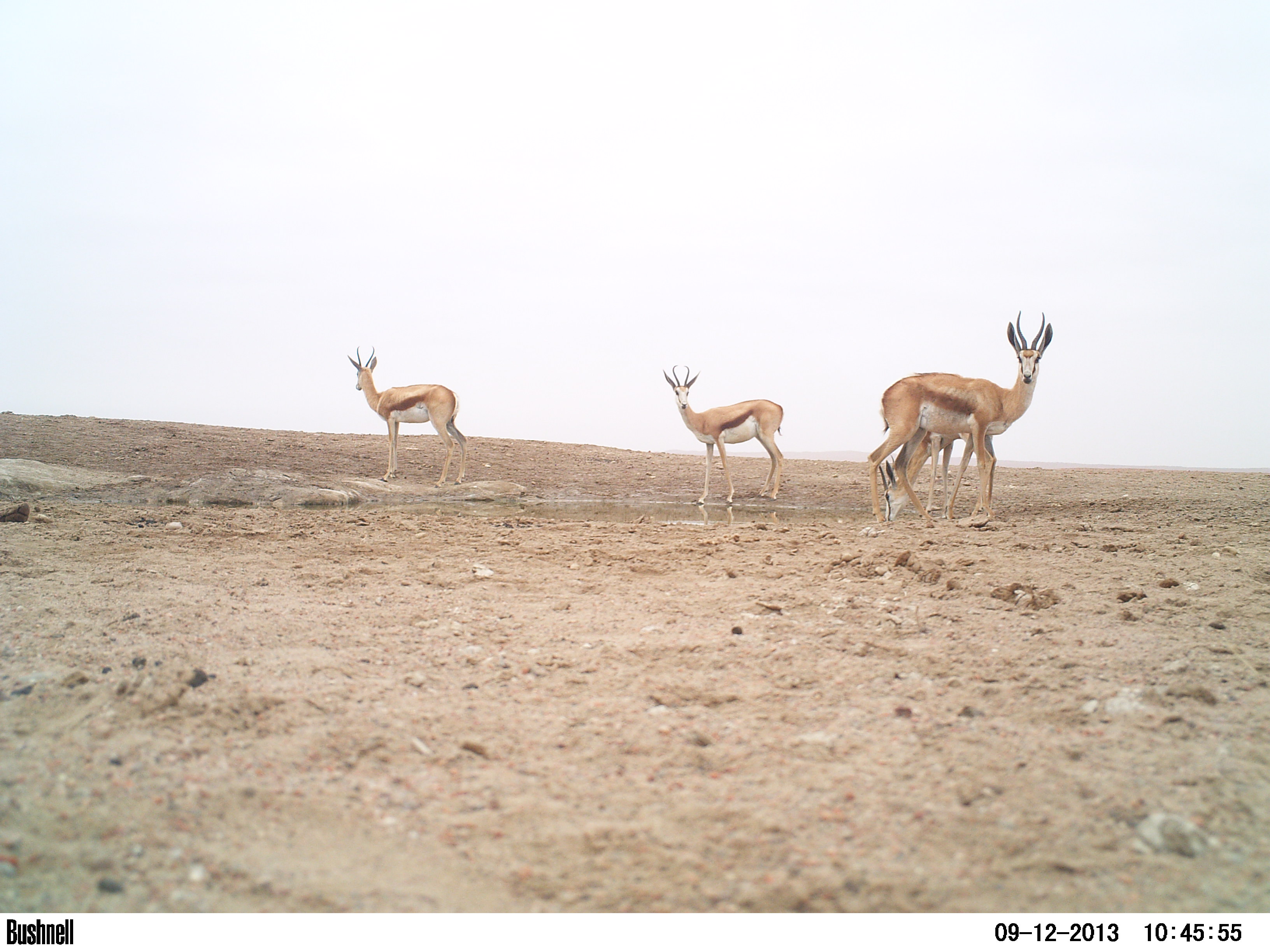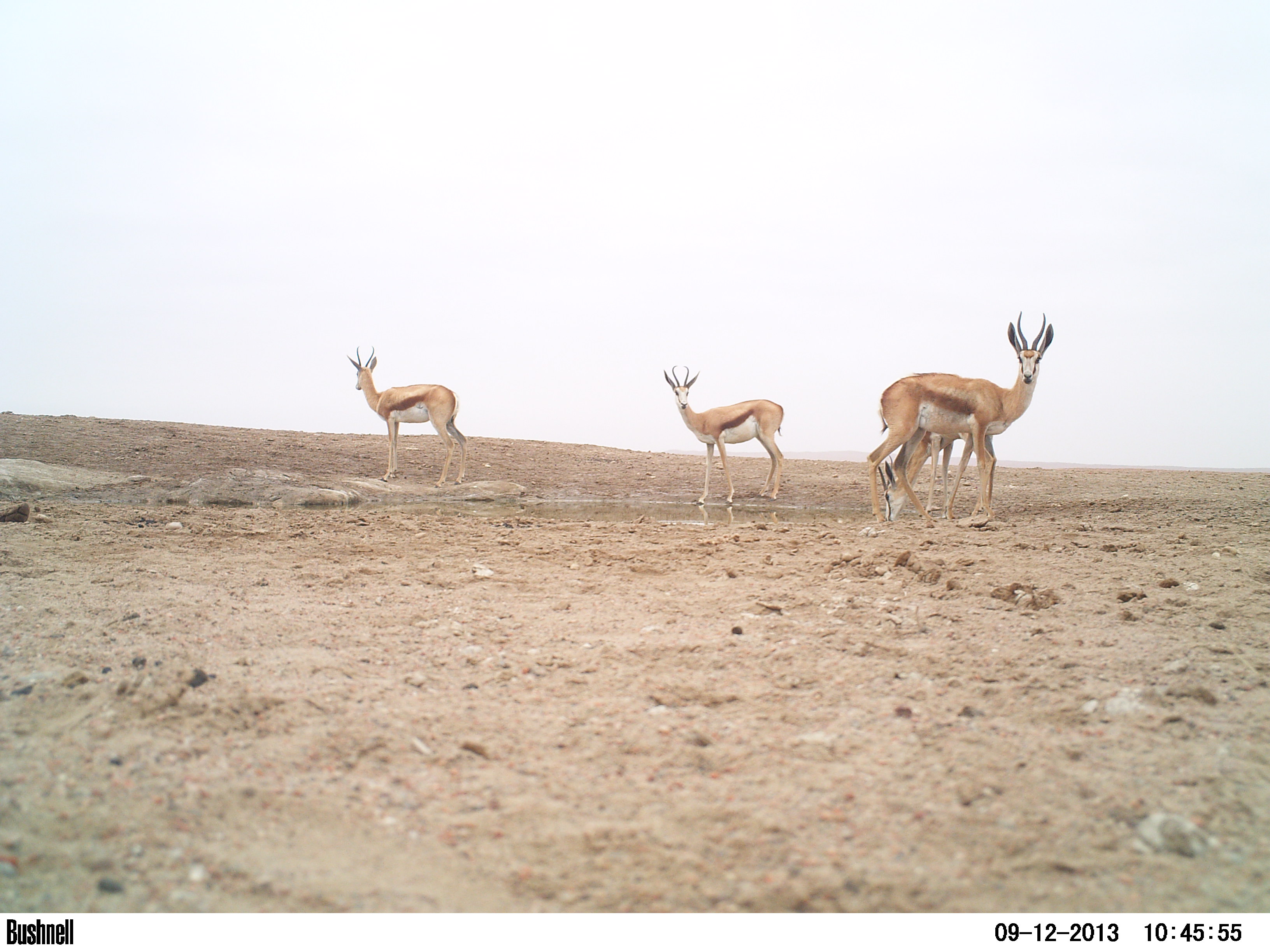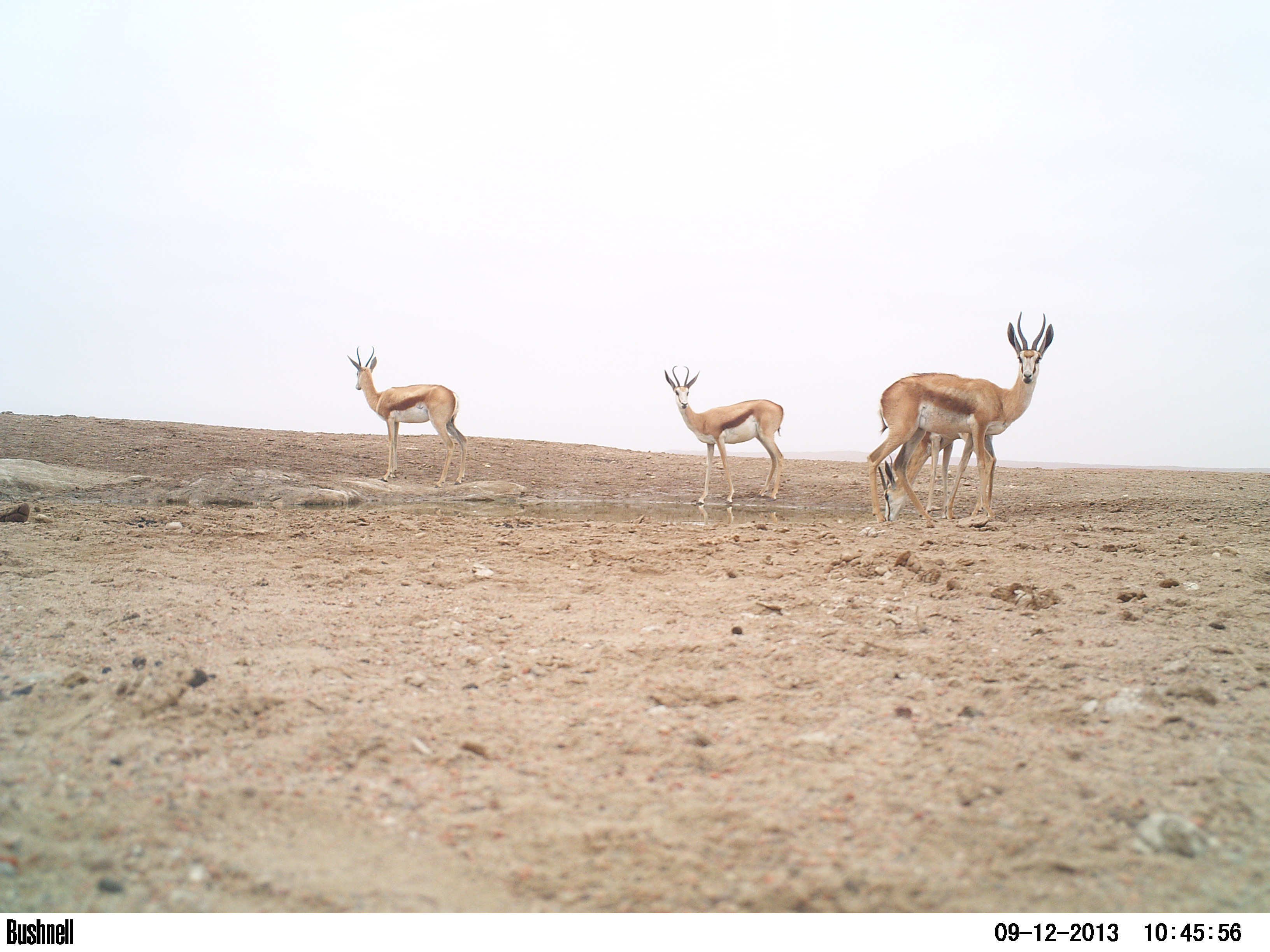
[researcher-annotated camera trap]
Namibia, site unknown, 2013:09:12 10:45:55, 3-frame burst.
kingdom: Animalia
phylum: Chordata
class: Mammalia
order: Artiodactyla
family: Bovidae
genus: Antidorcas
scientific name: Antidorcas marsupialis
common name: springbok